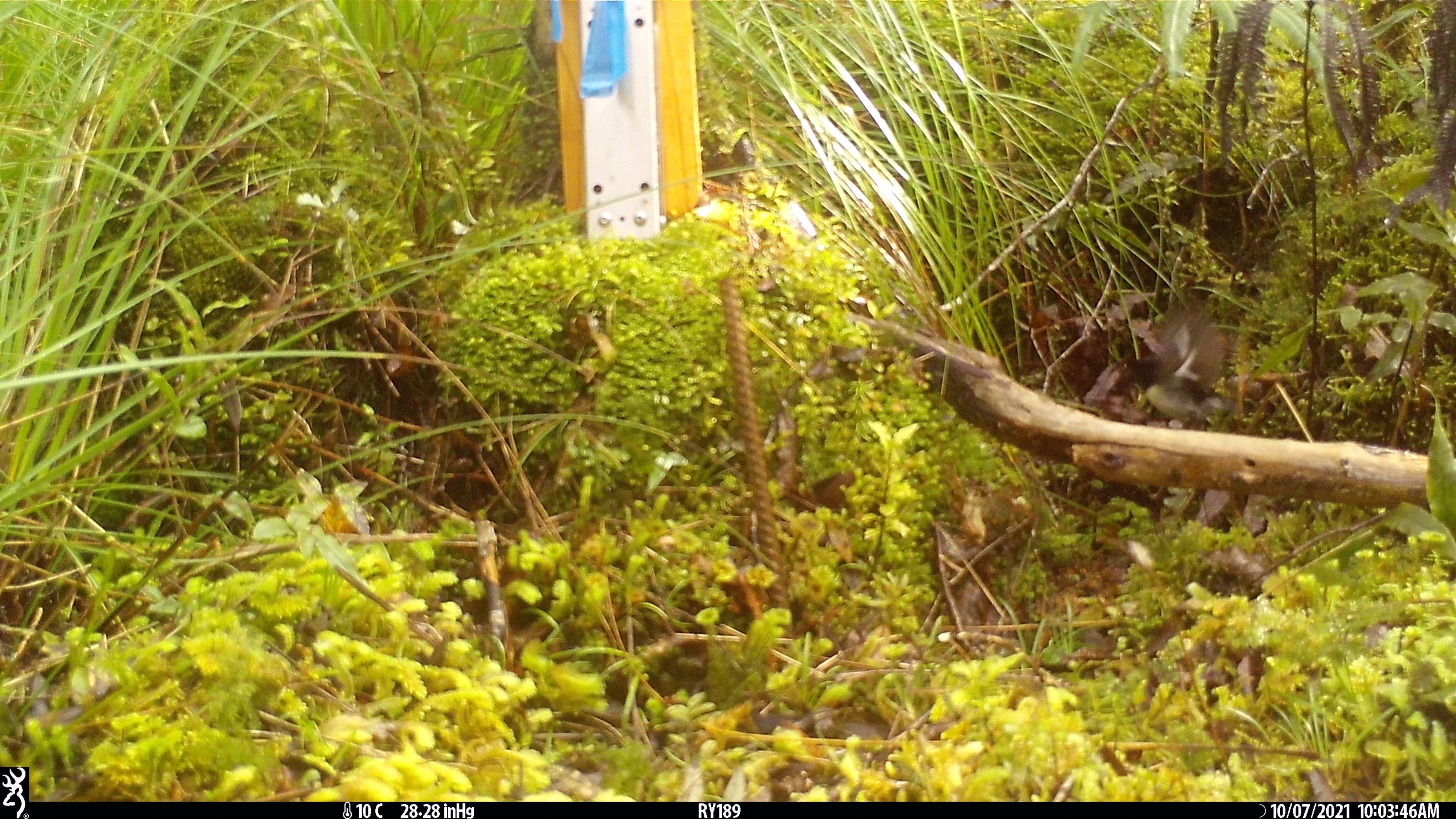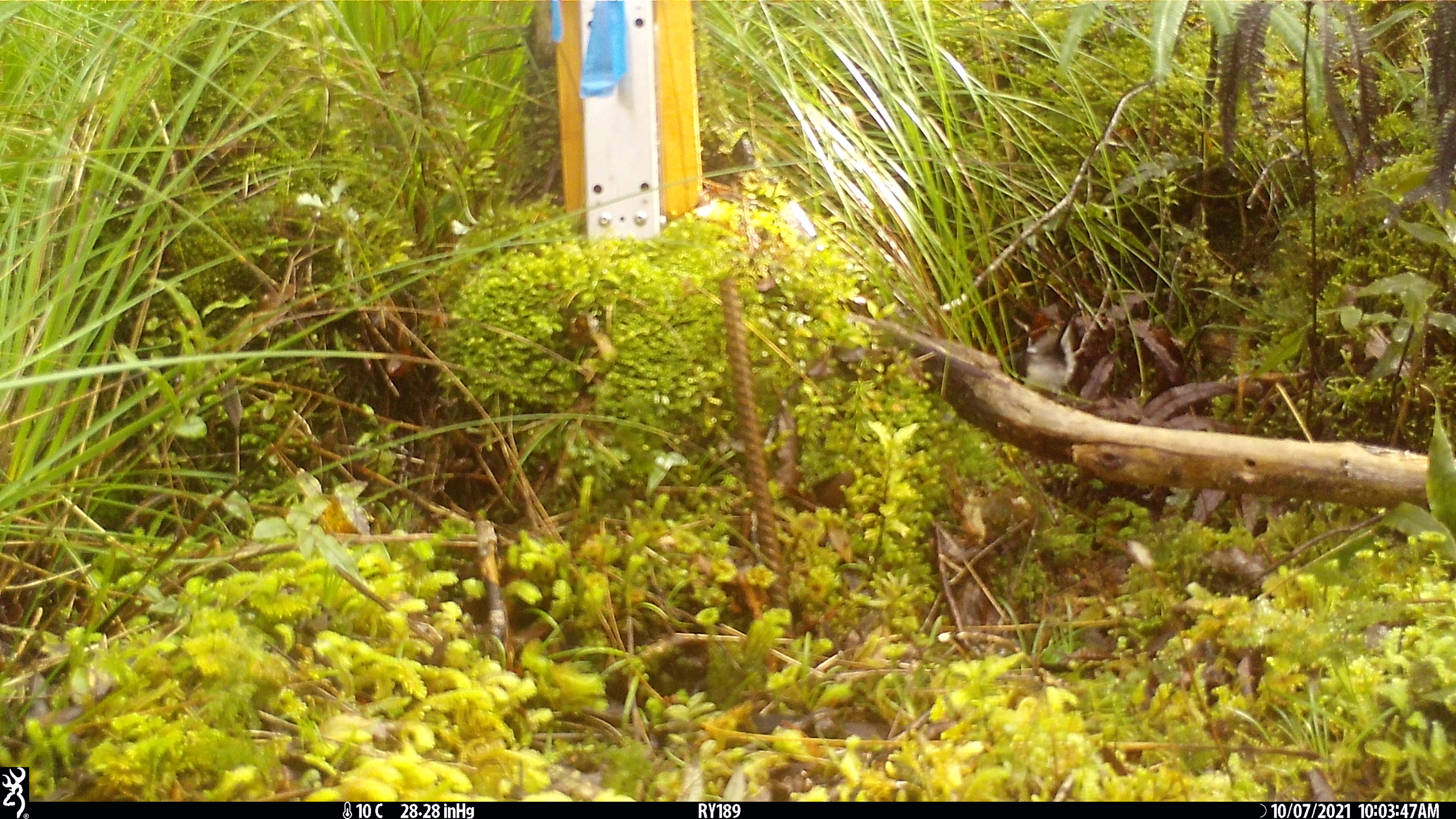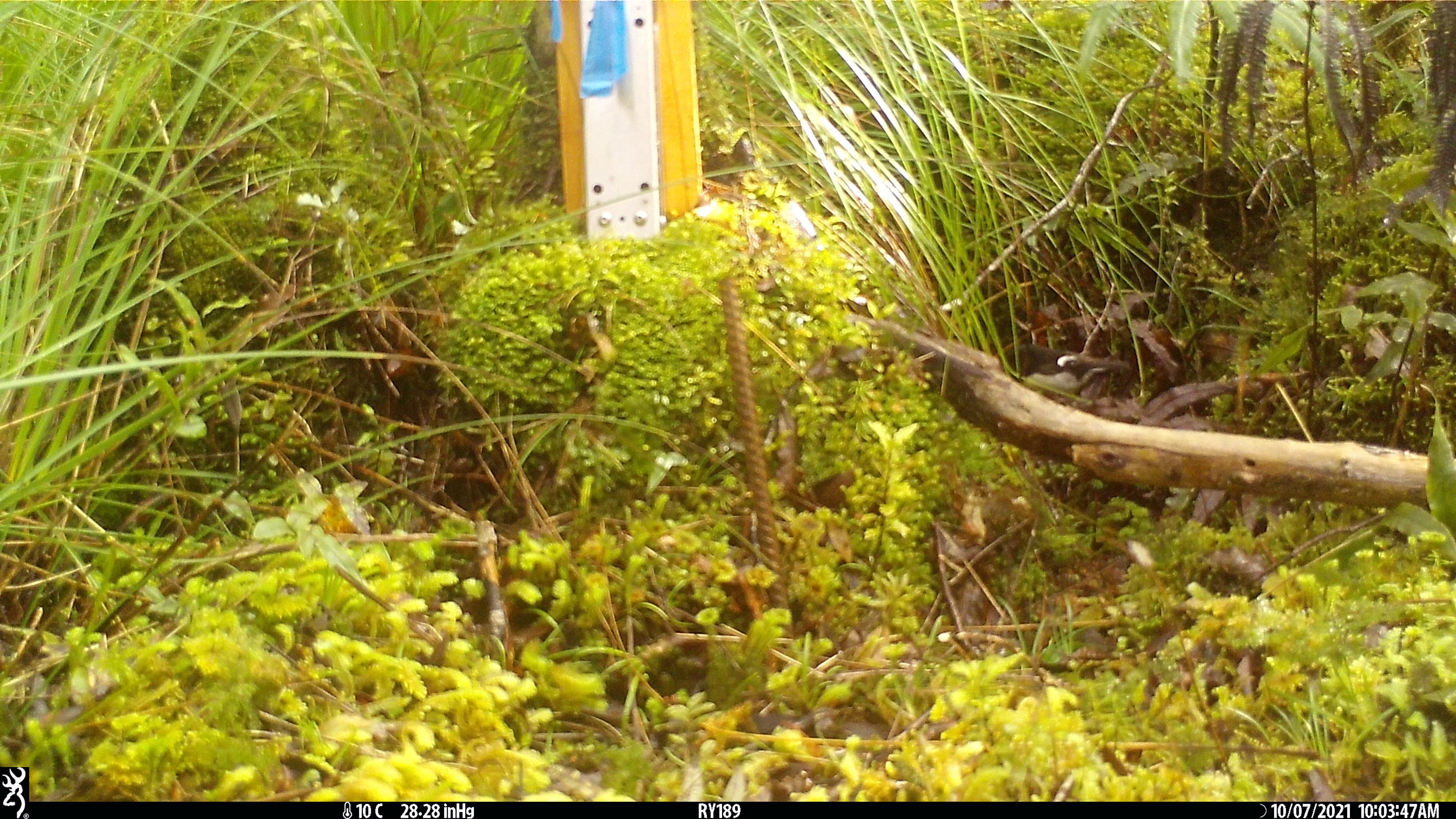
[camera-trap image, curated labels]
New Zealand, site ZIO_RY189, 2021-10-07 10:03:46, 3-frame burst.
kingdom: Animalia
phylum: Chordata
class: Aves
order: Passeriformes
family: Petroicidae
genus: Petroica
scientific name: Petroica macrocephala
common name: tomtit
Tomtit (Petroica macrocephala).